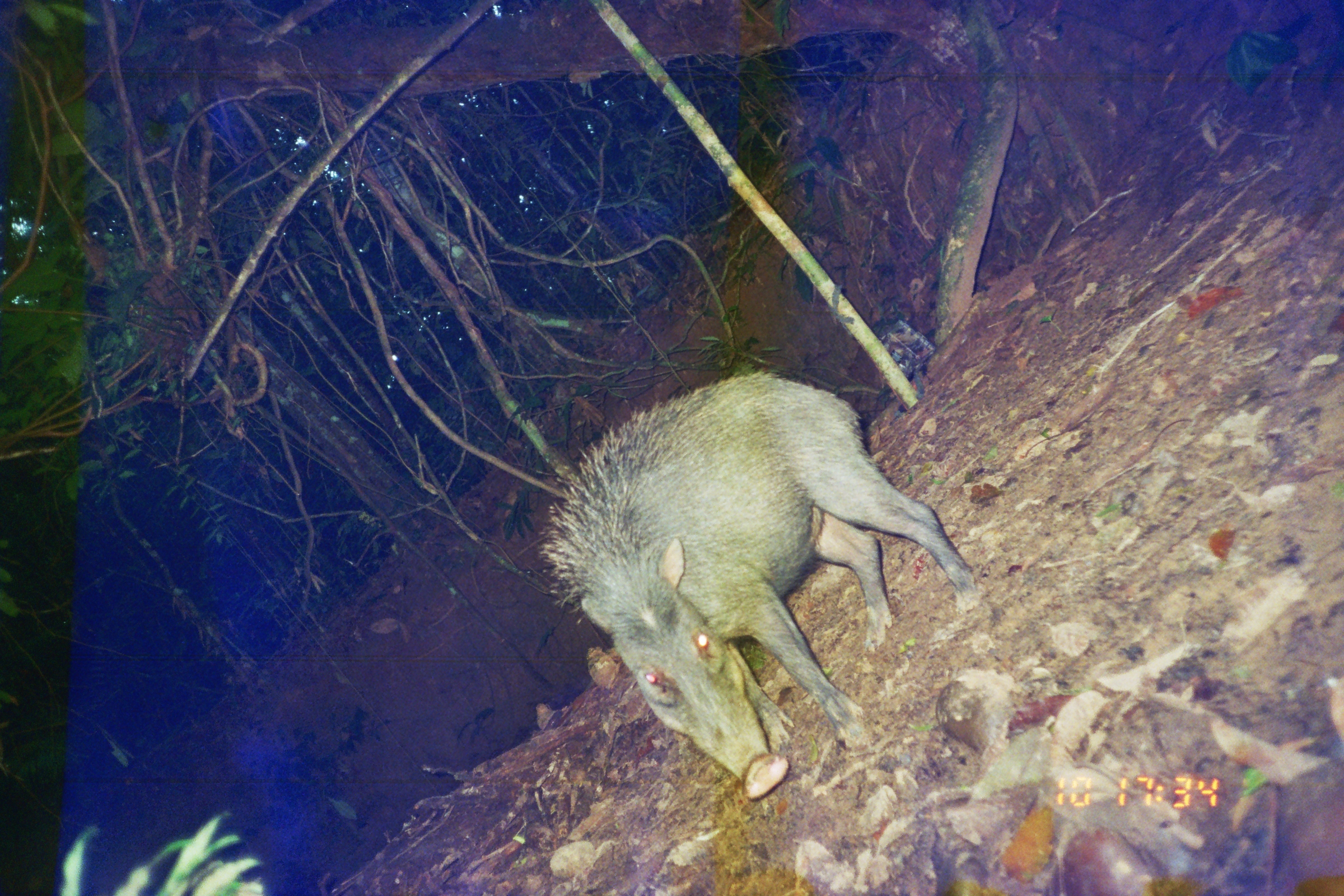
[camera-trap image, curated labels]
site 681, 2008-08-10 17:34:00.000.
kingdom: Animalia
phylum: Chordata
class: Mammalia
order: Artiodactyla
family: Tayassuidae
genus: Tayassu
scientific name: Tayassu pecari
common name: white-lipped peccary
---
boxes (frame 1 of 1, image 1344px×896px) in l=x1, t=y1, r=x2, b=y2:
tayassu pecari: l=540, t=370, r=983, b=799